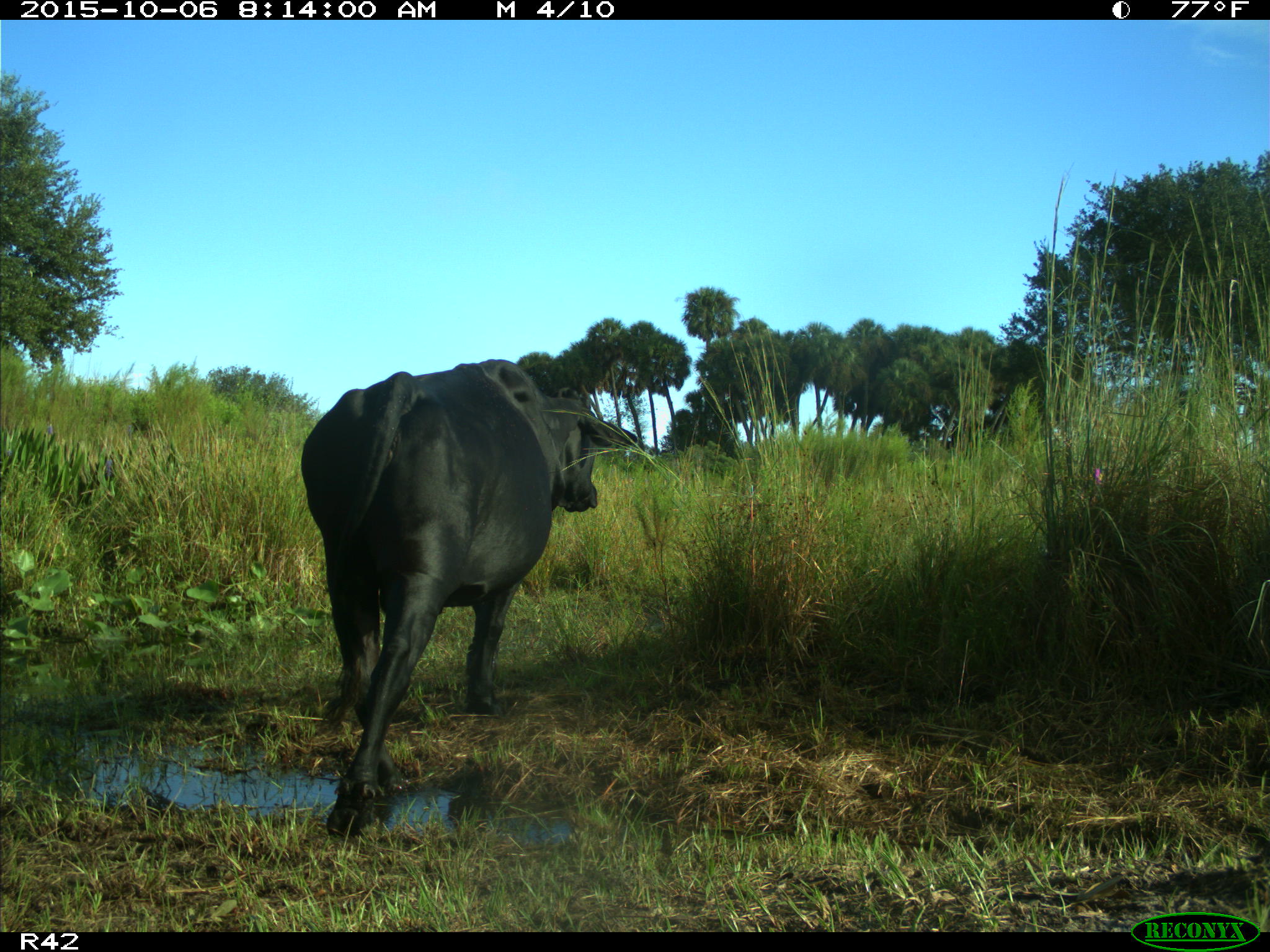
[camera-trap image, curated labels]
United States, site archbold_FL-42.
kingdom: Animalia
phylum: Chordata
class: Mammalia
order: Artiodactyla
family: Bovidae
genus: Bos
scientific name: Bos taurus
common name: domestic cow